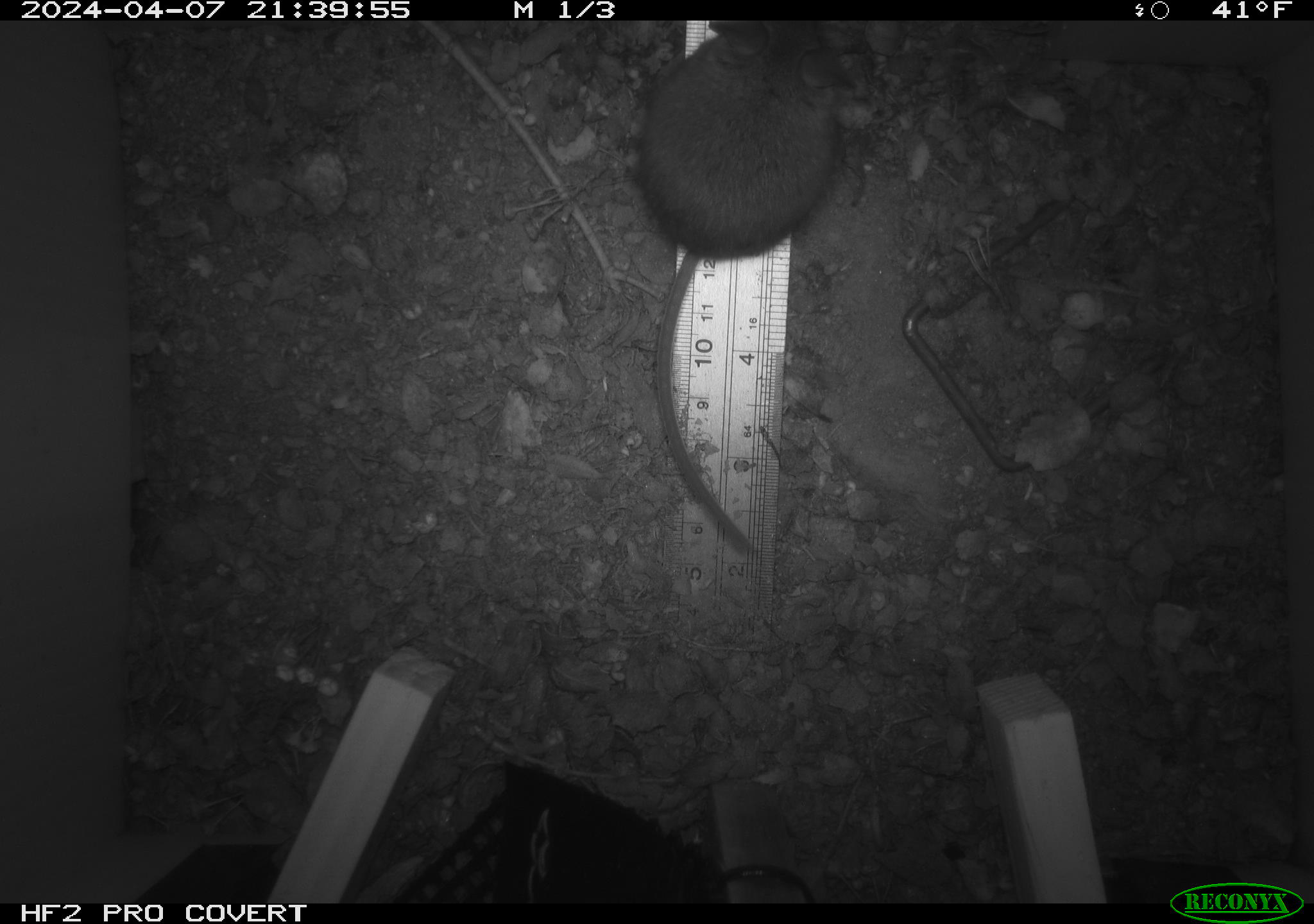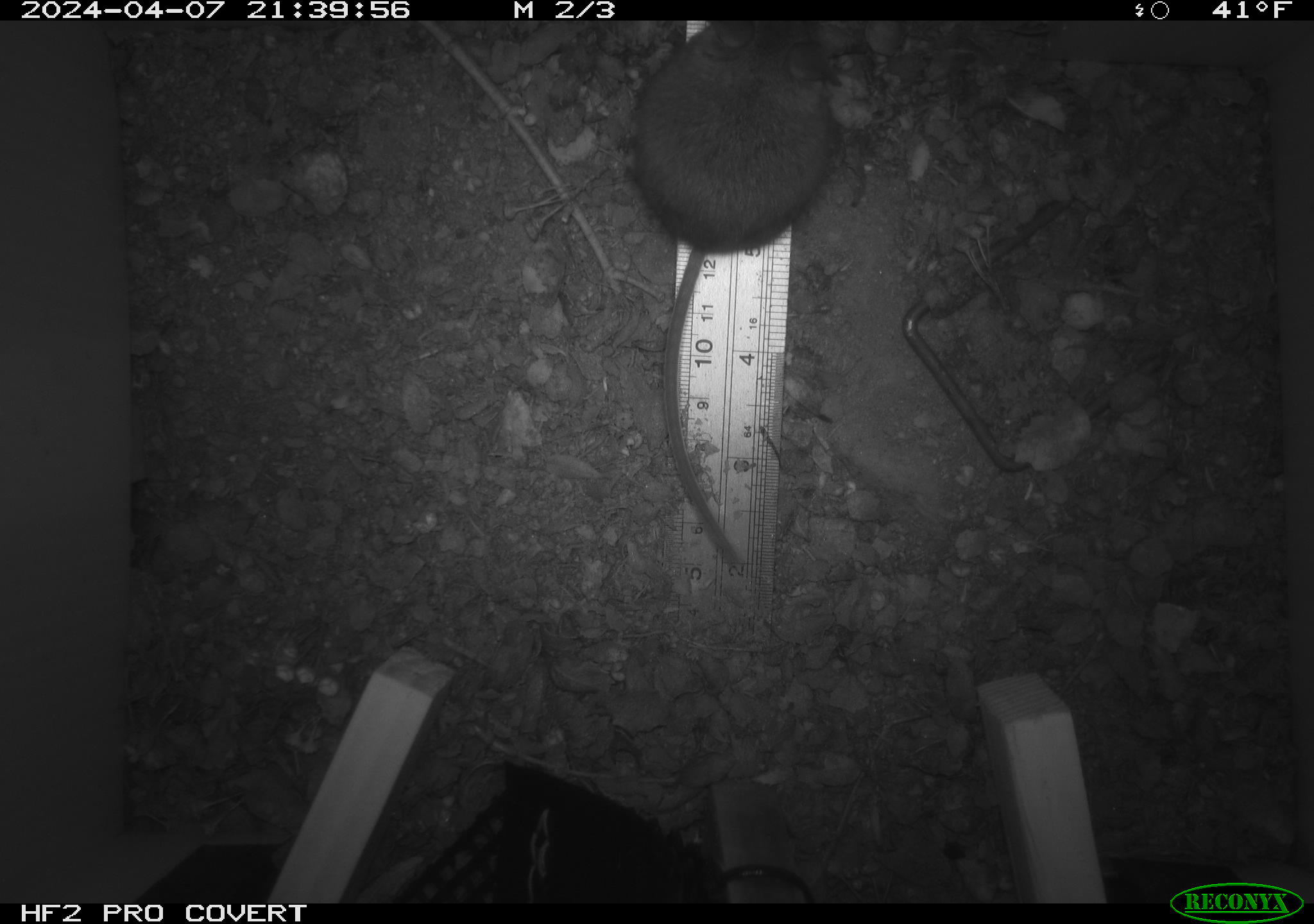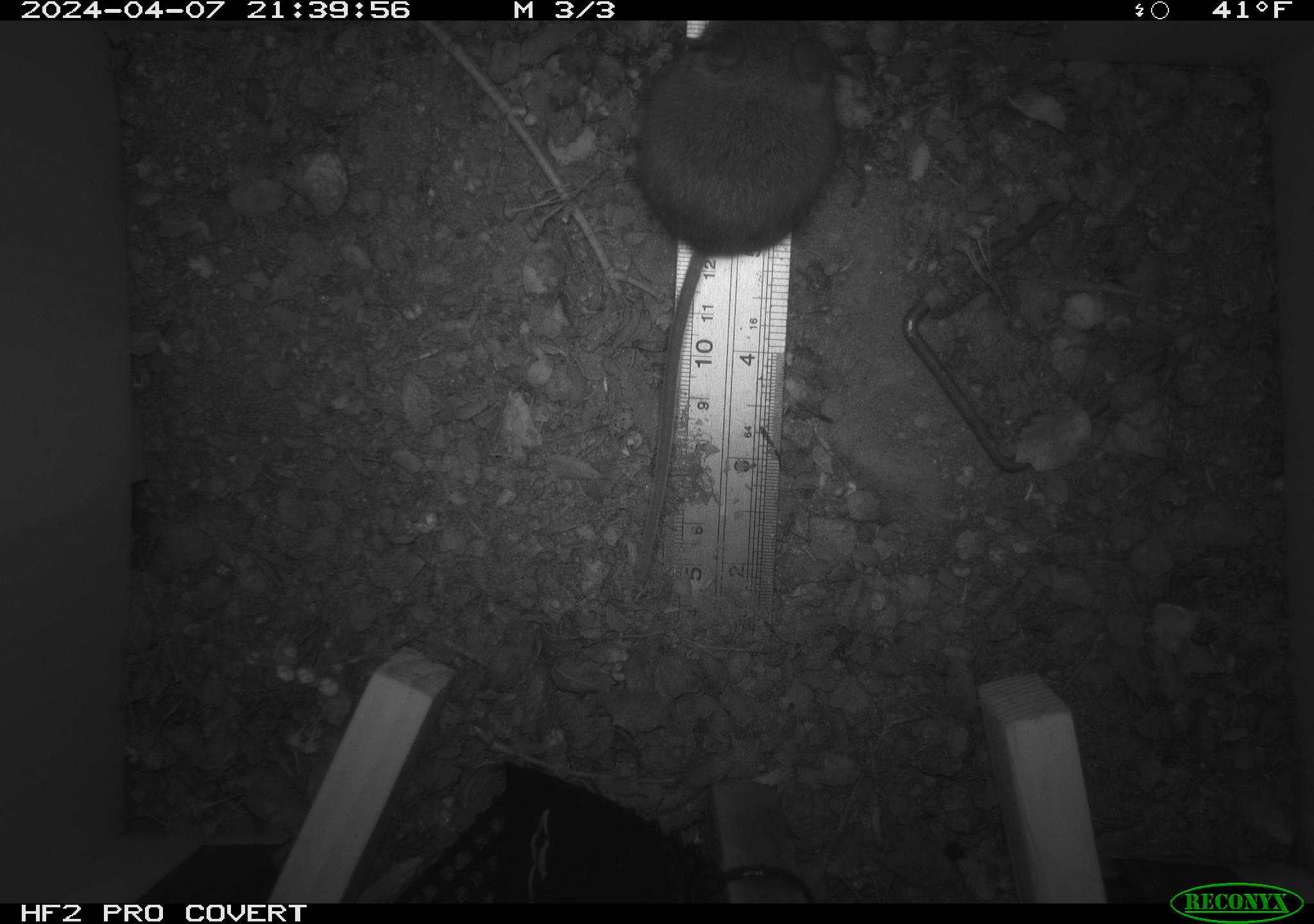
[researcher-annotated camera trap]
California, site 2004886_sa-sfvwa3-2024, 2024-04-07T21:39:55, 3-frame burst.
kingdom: Animalia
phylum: Chordata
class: Mammalia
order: Rodentia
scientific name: Rodentia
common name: mouse species